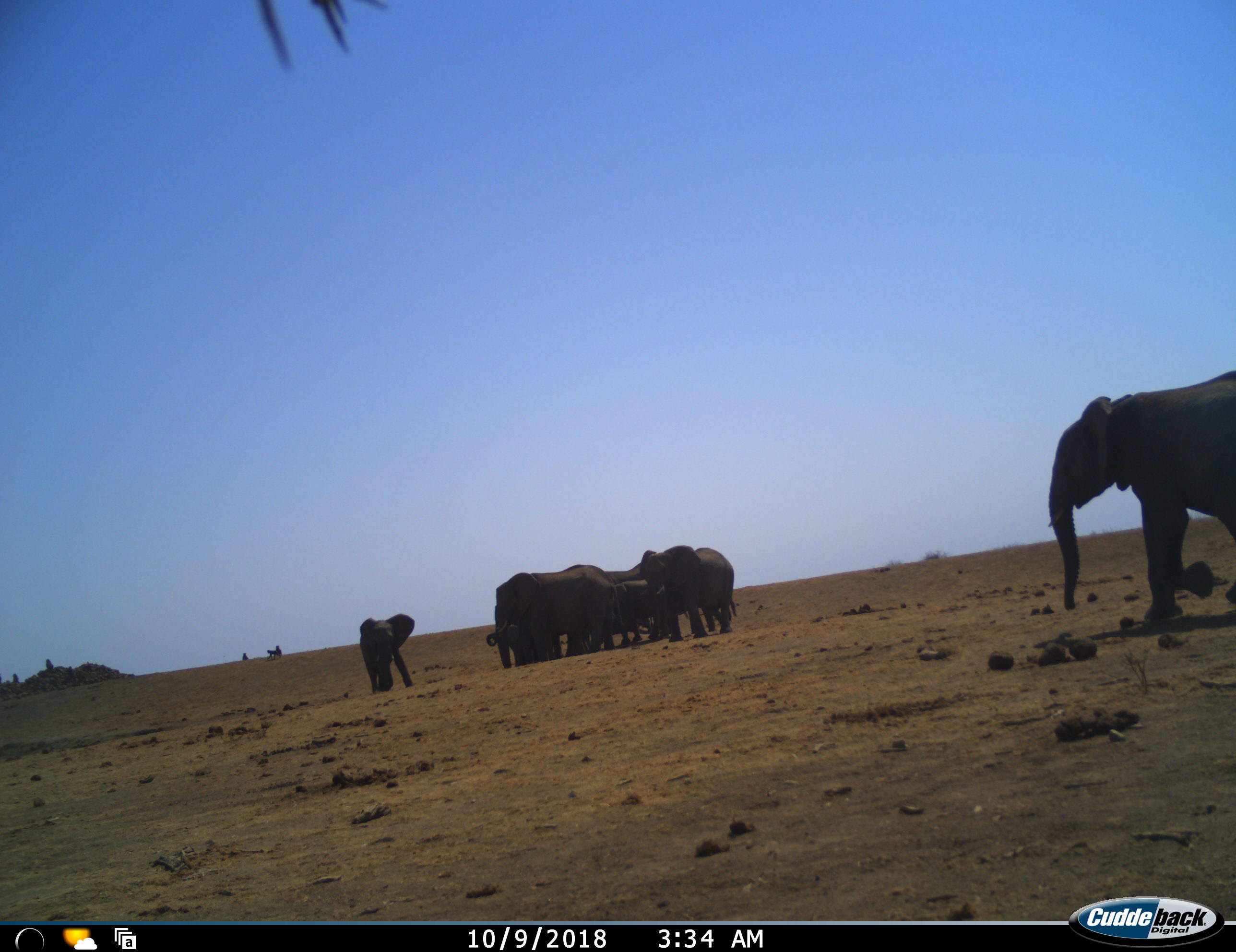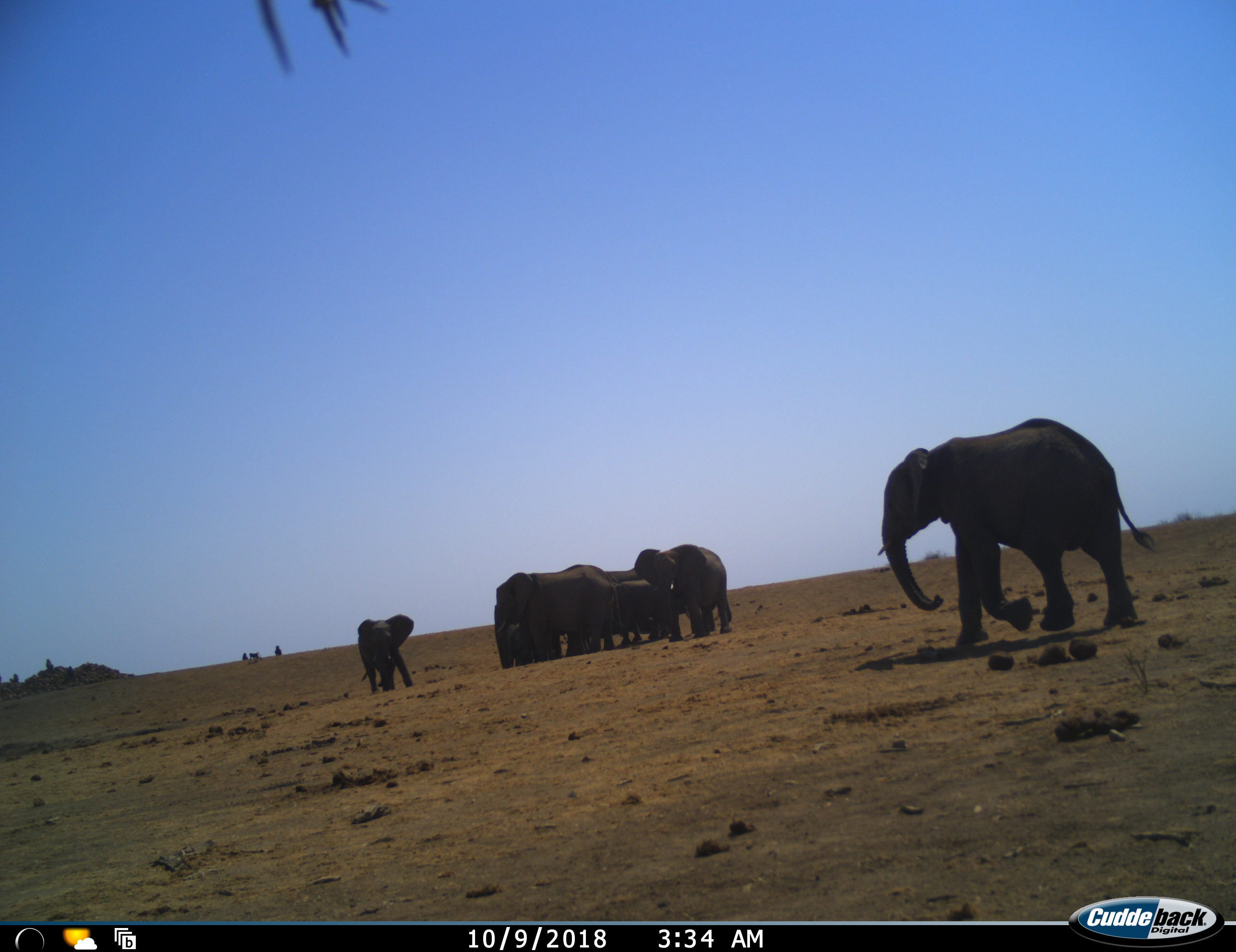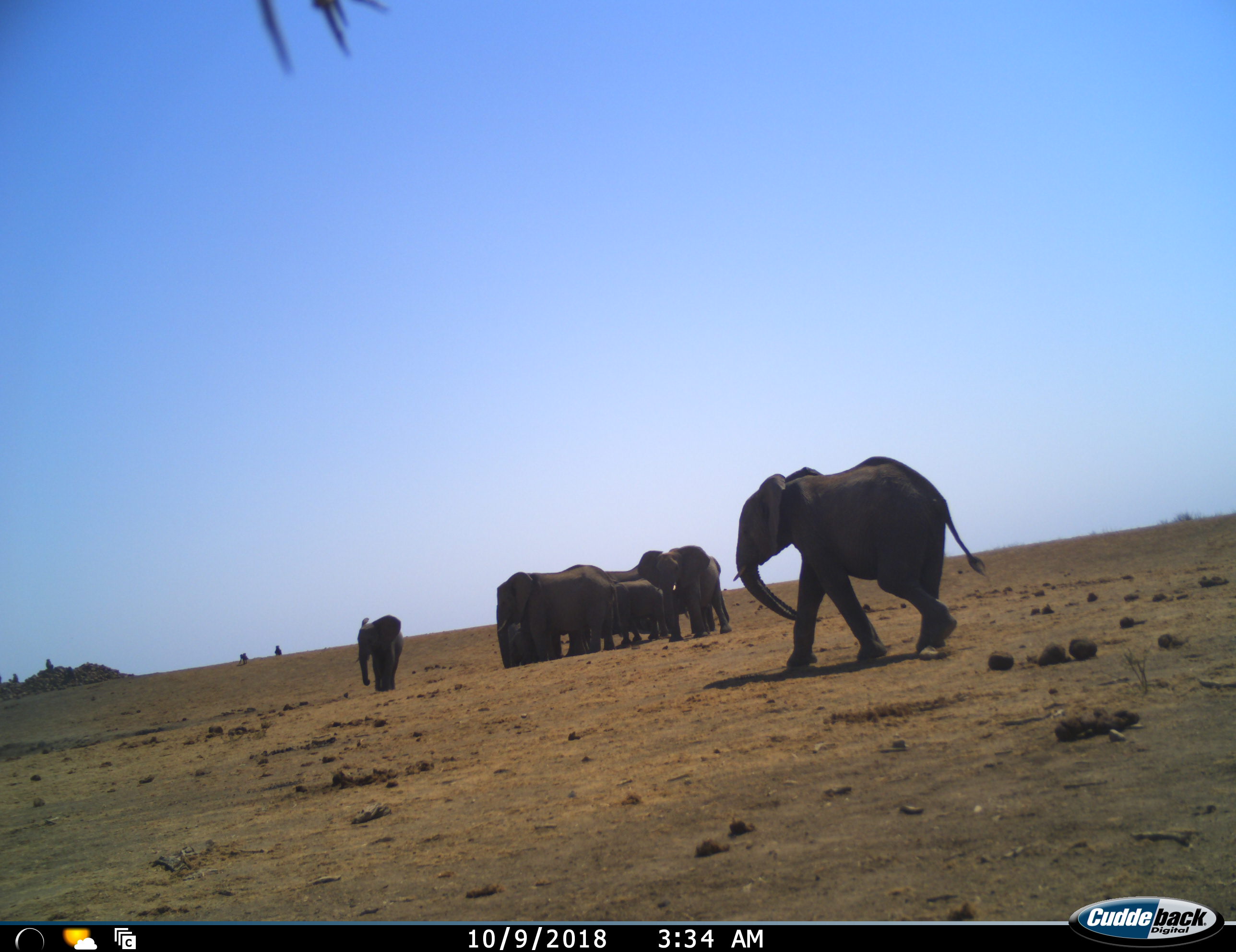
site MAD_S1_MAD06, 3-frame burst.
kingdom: Animalia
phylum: Chordata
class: Mammalia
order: Primates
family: Cercopithecidae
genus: Papio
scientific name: Papio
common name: baboon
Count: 5.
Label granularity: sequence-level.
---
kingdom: Animalia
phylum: Chordata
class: Mammalia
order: Proboscidea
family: Elephantidae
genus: Loxodonta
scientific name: Loxodonta africana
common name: african bush elephant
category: elephant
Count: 8.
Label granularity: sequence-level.